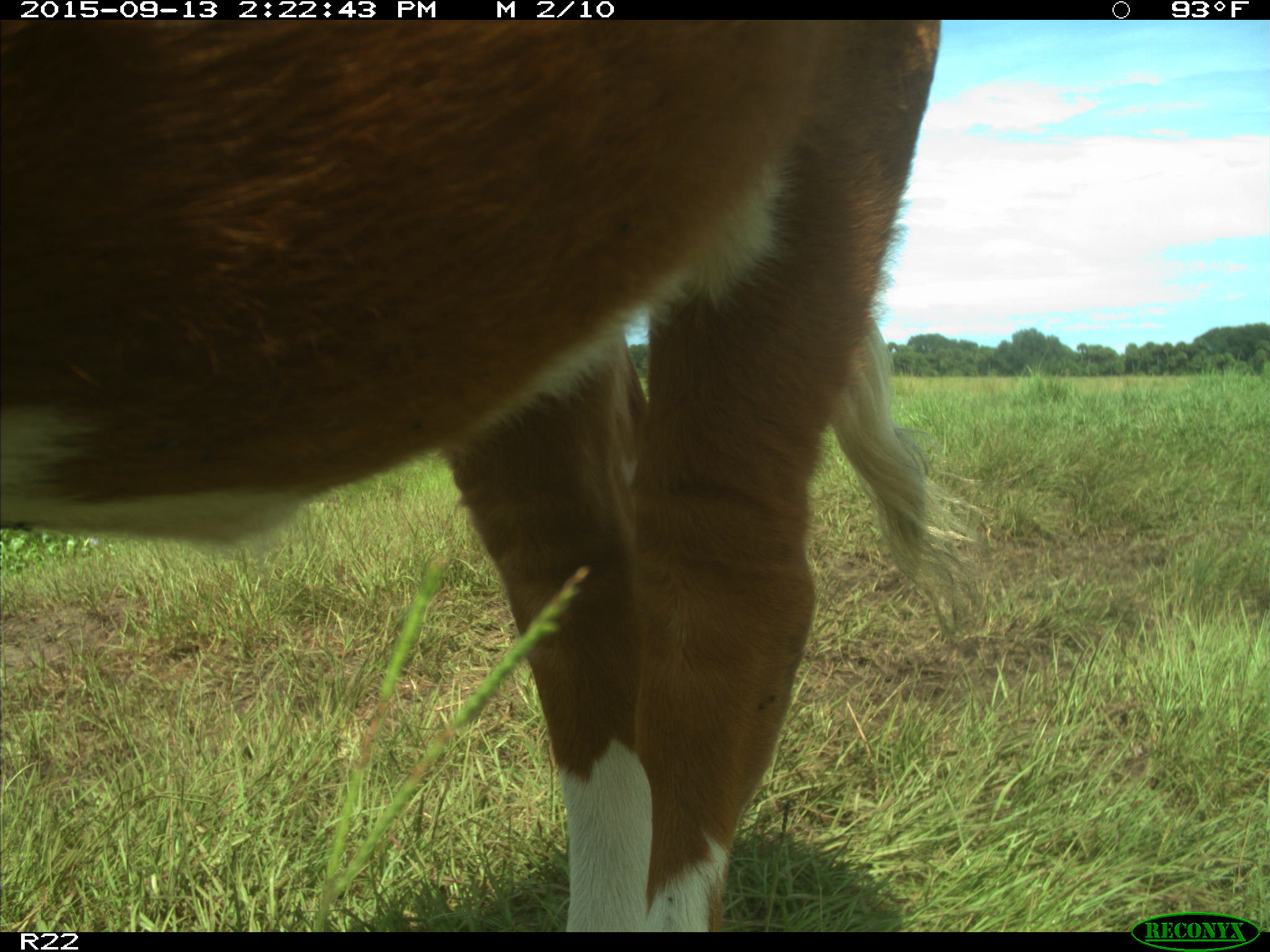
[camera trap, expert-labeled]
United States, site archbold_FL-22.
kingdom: Animalia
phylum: Chordata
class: Mammalia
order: Artiodactyla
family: Bovidae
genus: Bos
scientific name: Bos taurus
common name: domestic cow